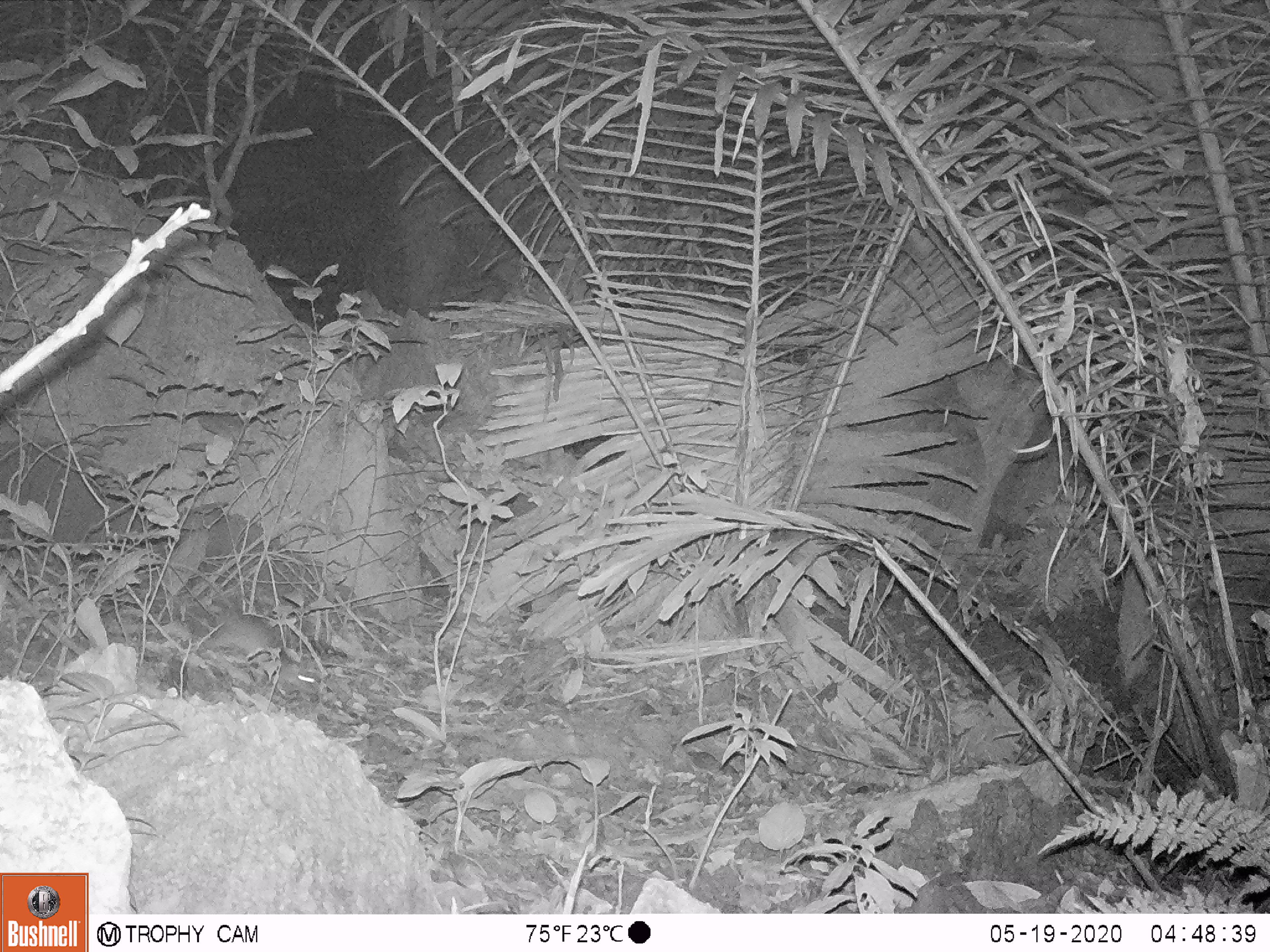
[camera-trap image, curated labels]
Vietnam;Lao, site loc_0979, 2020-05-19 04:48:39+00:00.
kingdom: Animalia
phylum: Chordata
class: Mammalia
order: Rodentia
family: Muridae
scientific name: Muridae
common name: old-world mice and rats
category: unidentified murid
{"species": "unidentified murid (old-world mice and rats) (Muridae)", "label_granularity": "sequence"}